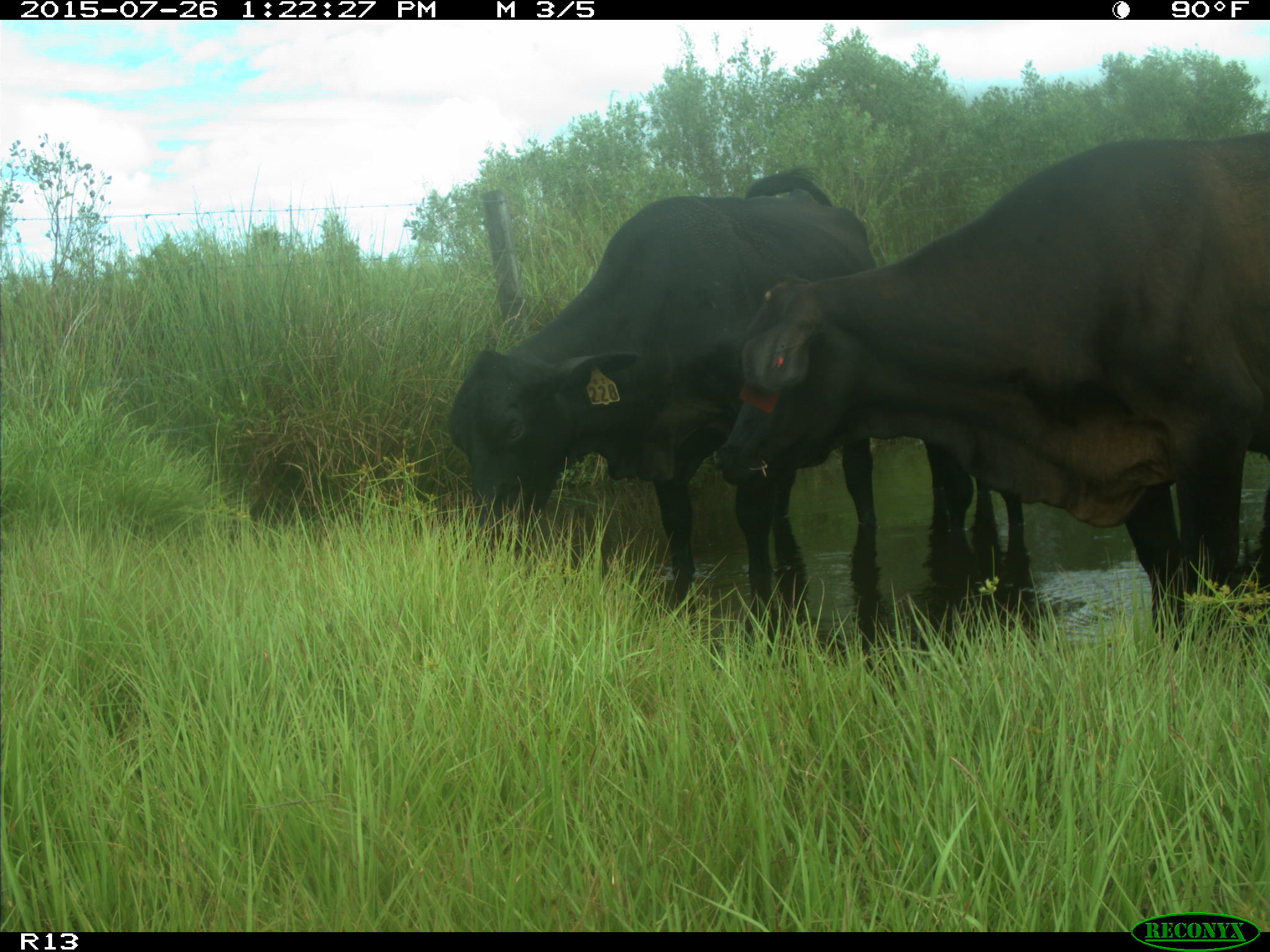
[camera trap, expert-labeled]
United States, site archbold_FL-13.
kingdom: Animalia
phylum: Chordata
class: Mammalia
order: Artiodactyla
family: Bovidae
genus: Bos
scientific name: Bos taurus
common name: domestic cow